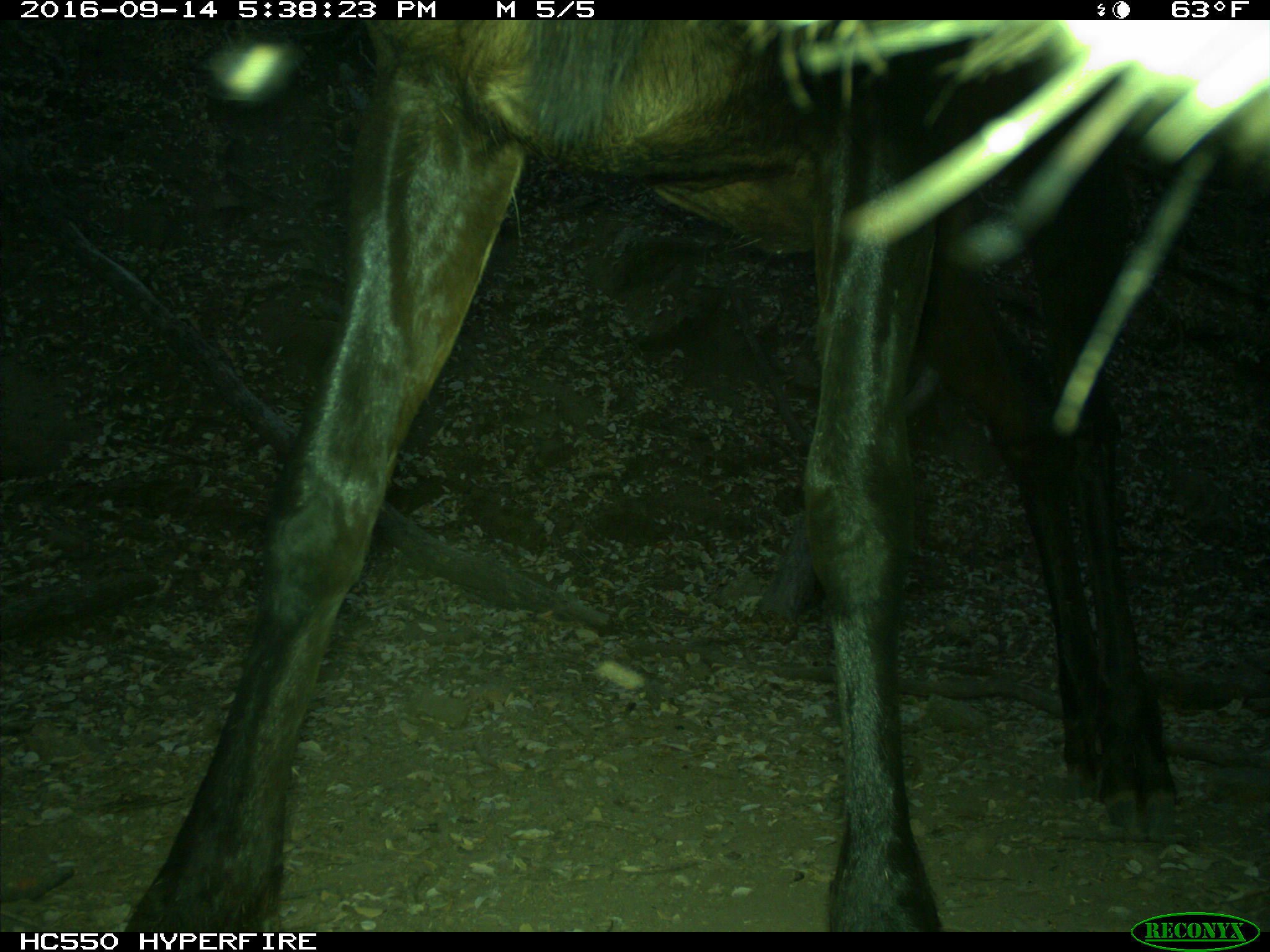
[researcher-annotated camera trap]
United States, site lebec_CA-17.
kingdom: Animalia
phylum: Chordata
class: Mammalia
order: Artiodactyla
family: Cervidae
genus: Cervus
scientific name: Cervus canadensis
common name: elk